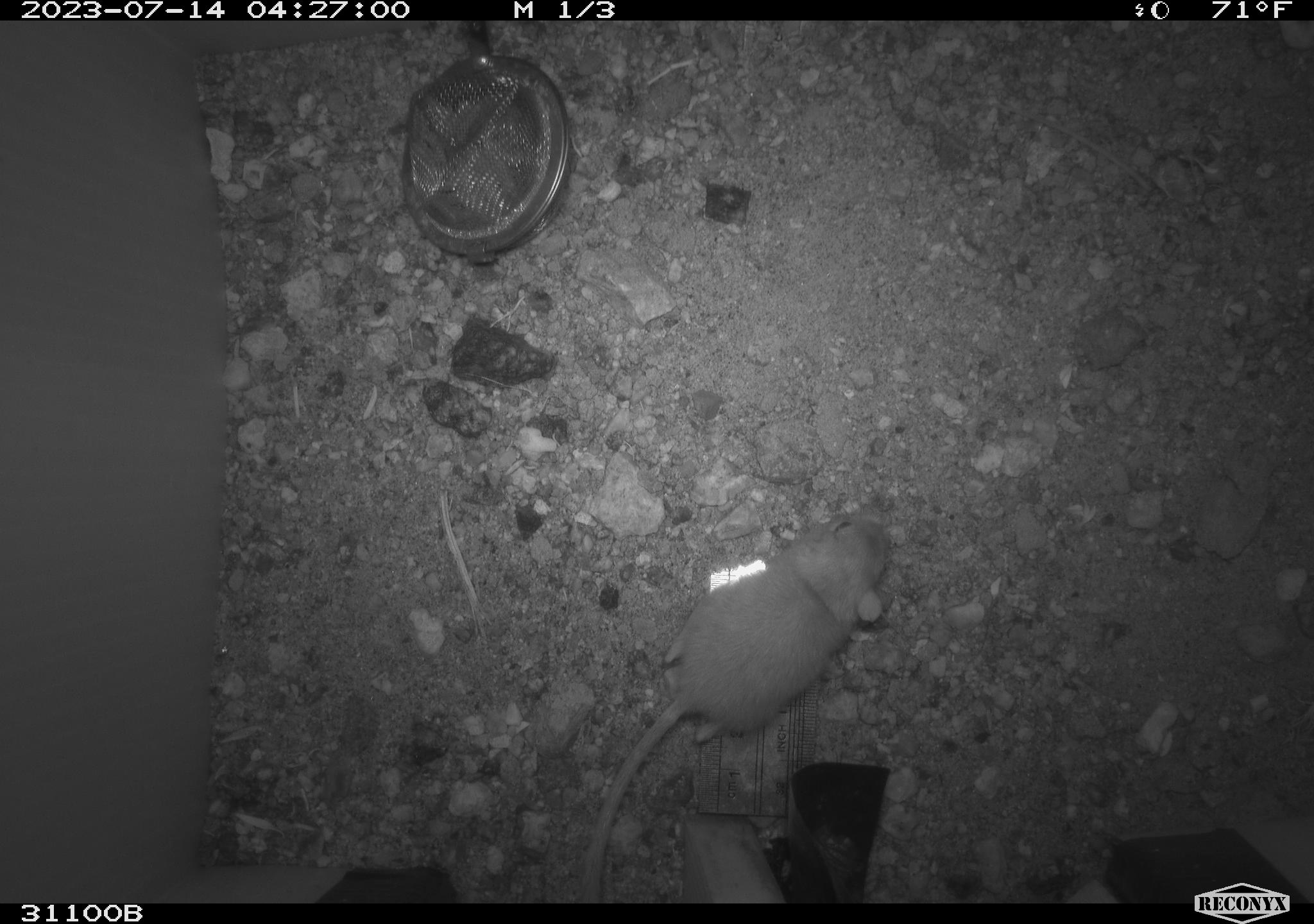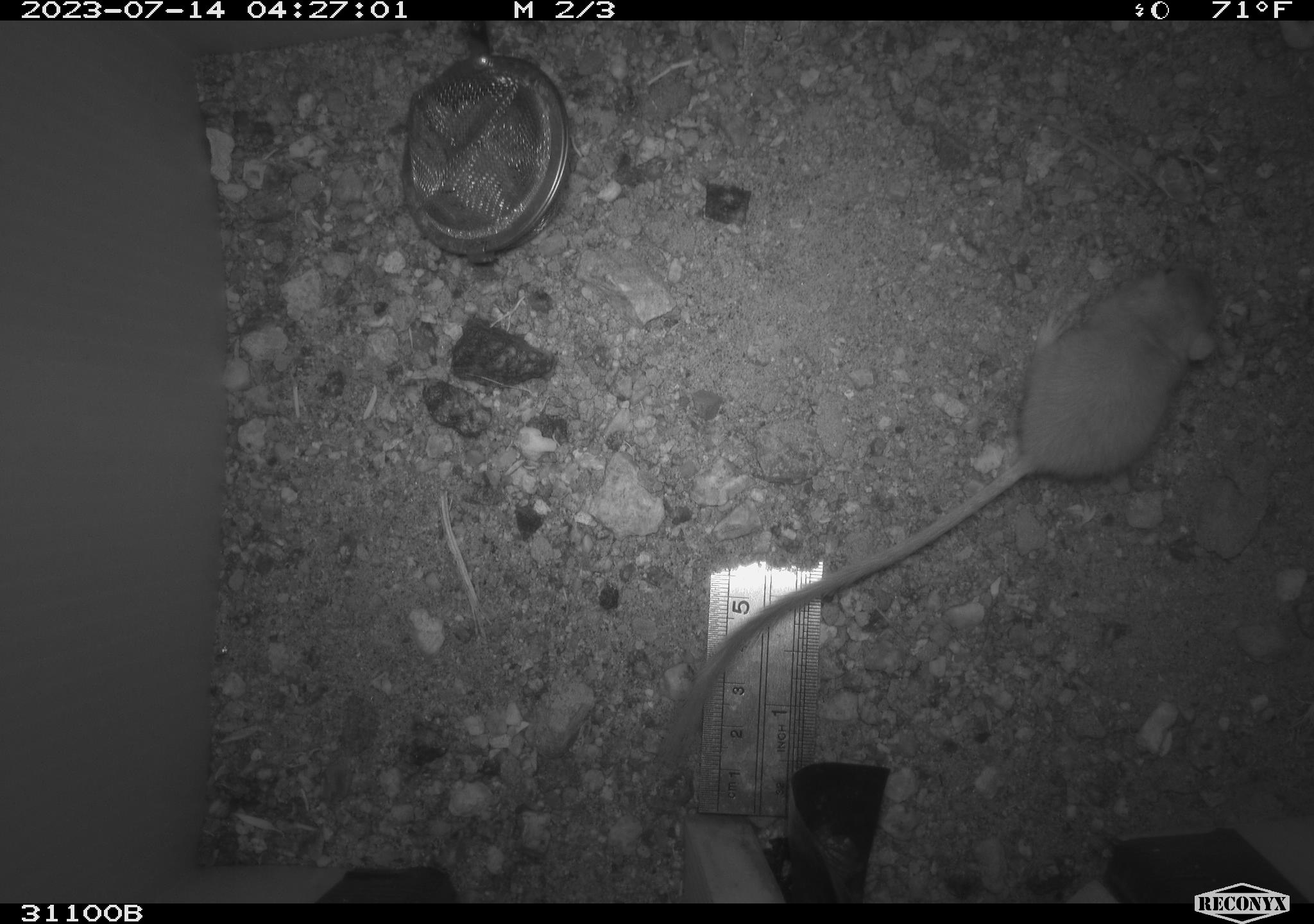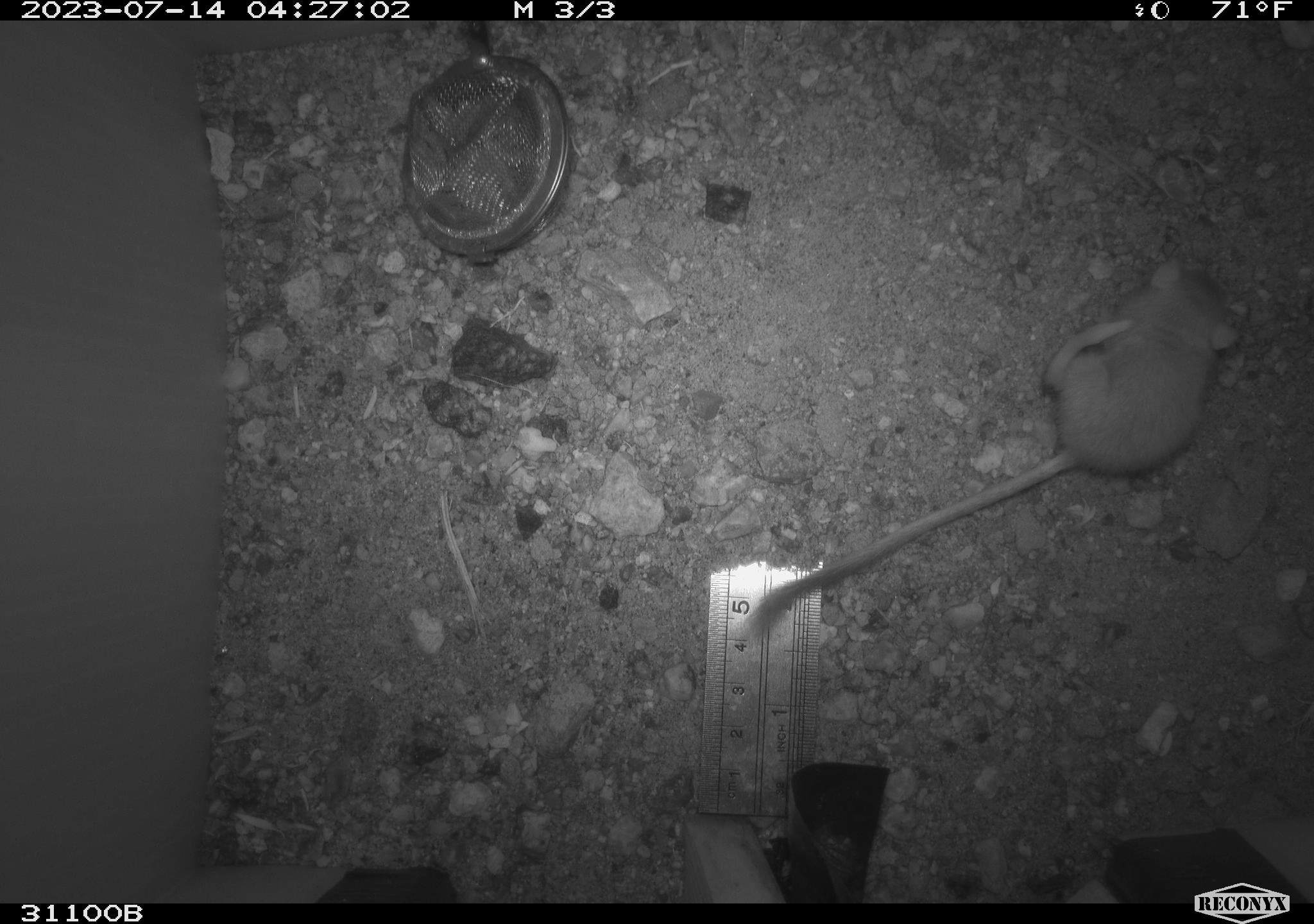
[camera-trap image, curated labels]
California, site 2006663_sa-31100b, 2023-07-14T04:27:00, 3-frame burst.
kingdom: Animalia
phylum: Chordata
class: Mammalia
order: Rodentia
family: Heteromyidae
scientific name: Heteromyidae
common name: kangaroo rats and pocket mice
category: heteromyidae family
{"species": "heteromyidae family (kangaroo rats and pocket mice) (Heteromyidae)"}